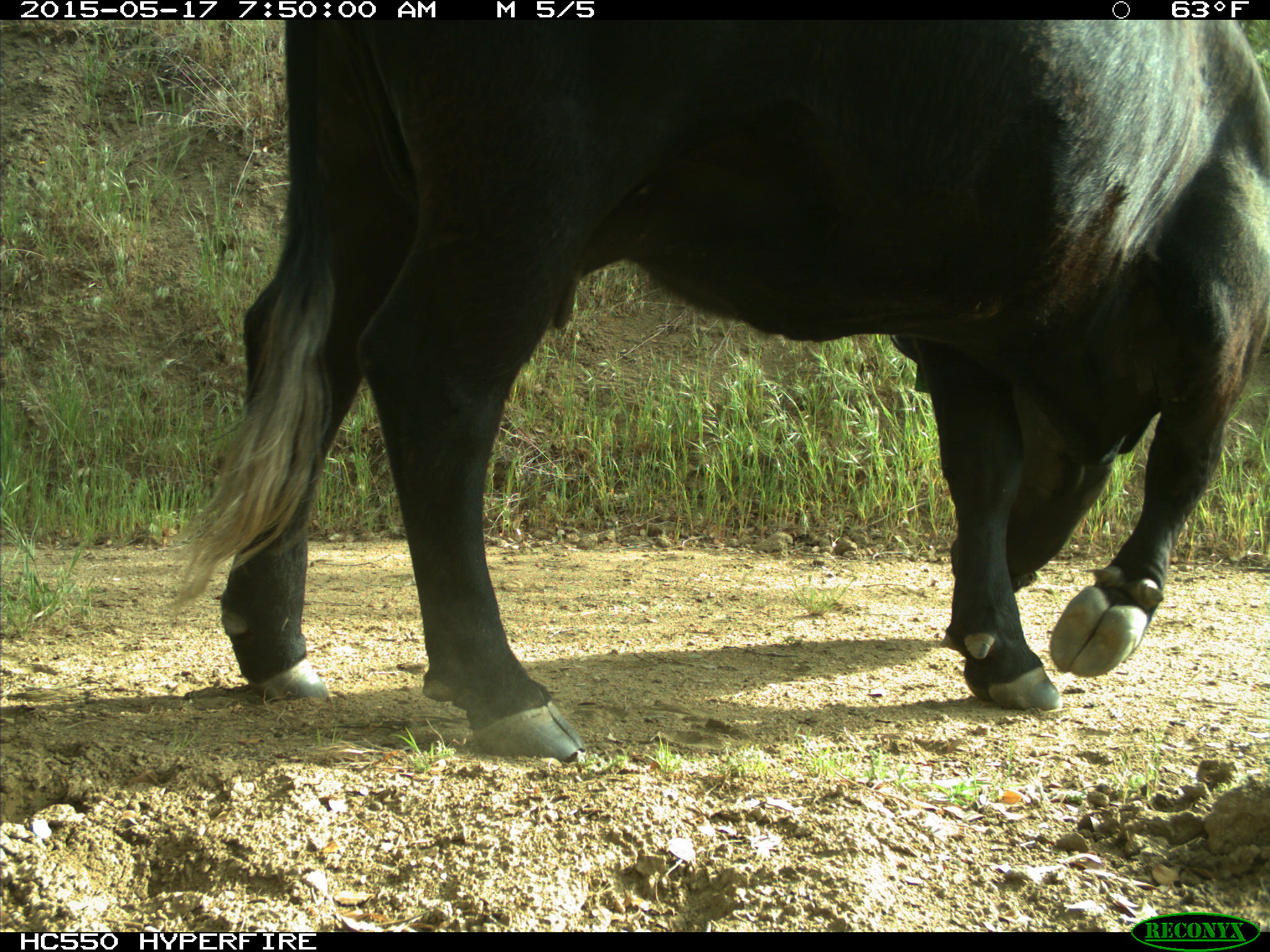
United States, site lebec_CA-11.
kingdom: Animalia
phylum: Chordata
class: Mammalia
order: Artiodactyla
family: Bovidae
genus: Bos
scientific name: Bos taurus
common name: domestic cow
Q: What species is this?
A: Bos taurus (domestic cow).